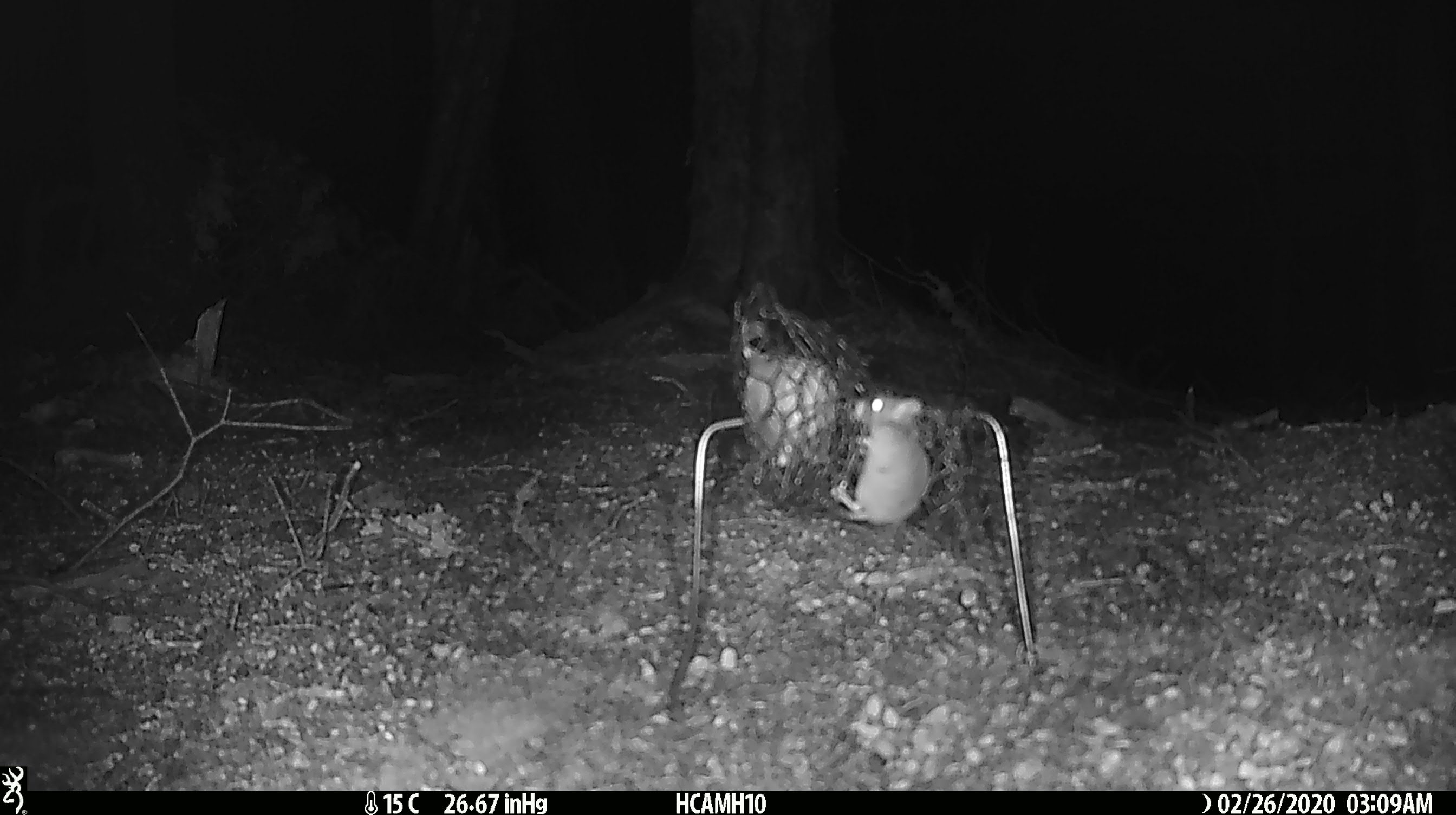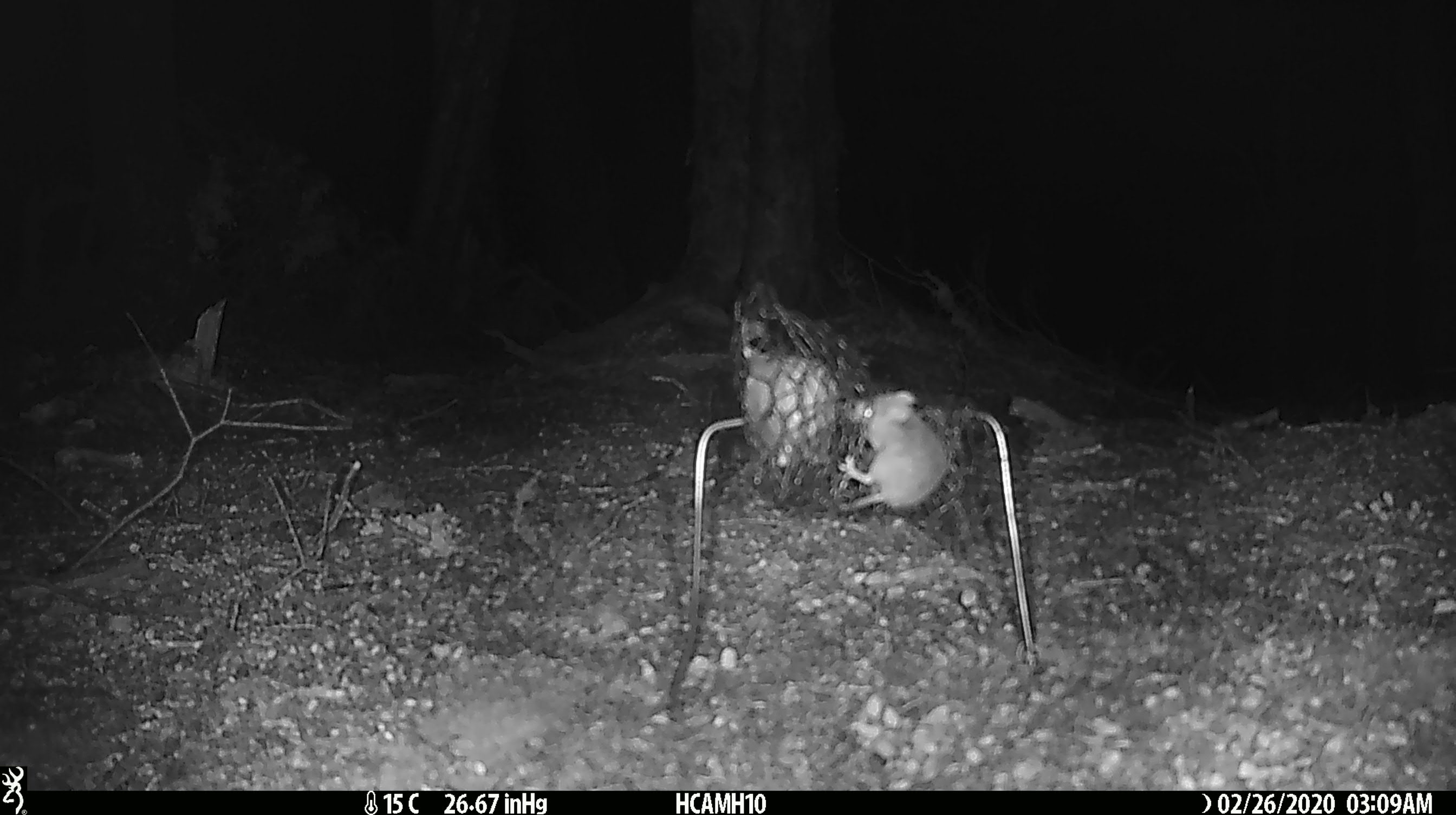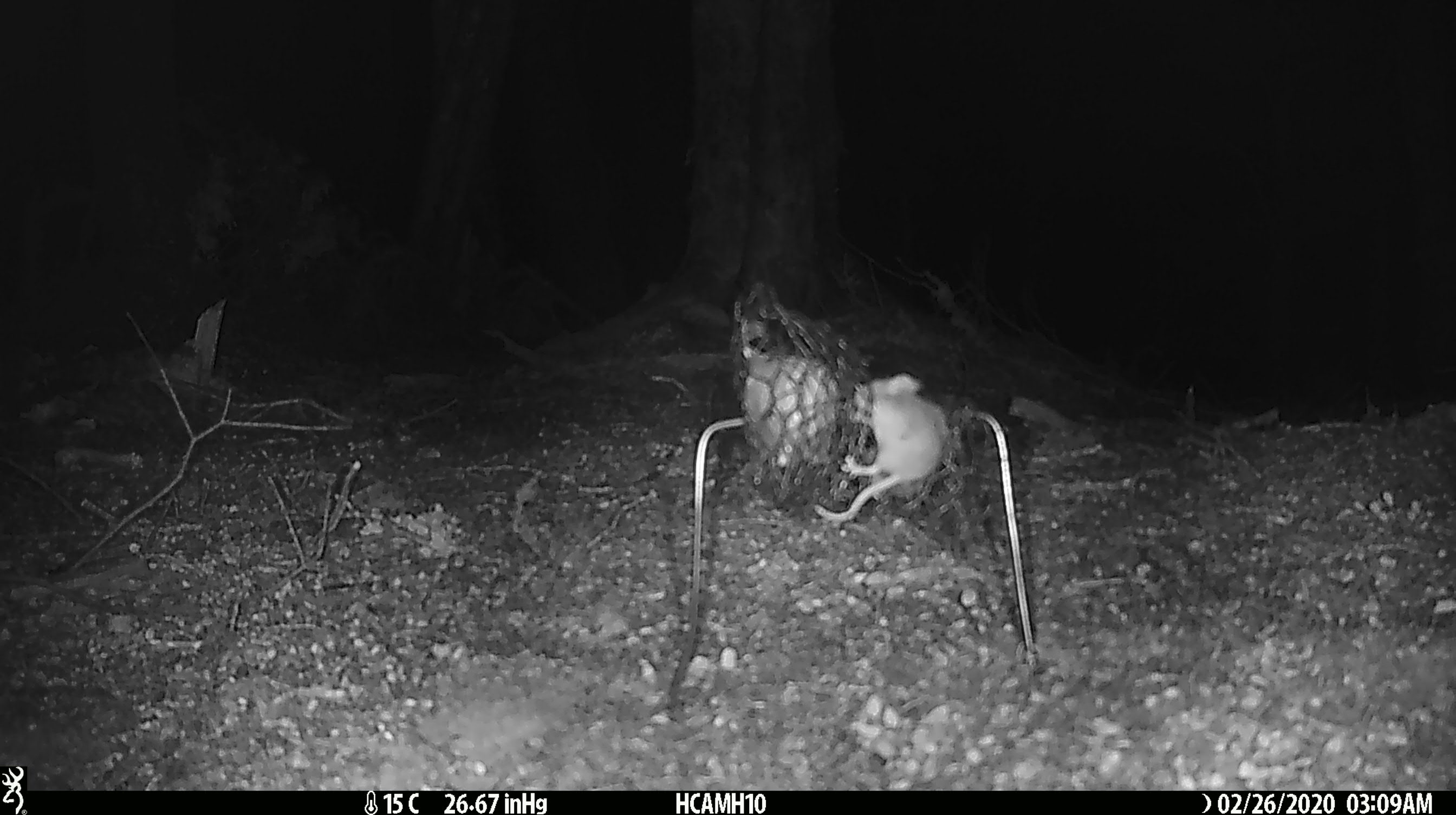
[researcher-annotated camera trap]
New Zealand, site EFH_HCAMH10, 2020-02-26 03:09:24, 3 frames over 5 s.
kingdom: Animalia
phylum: Chordata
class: Mammalia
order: Rodentia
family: Muridae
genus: Mus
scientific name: Mus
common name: mouse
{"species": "mouse (Mus)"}